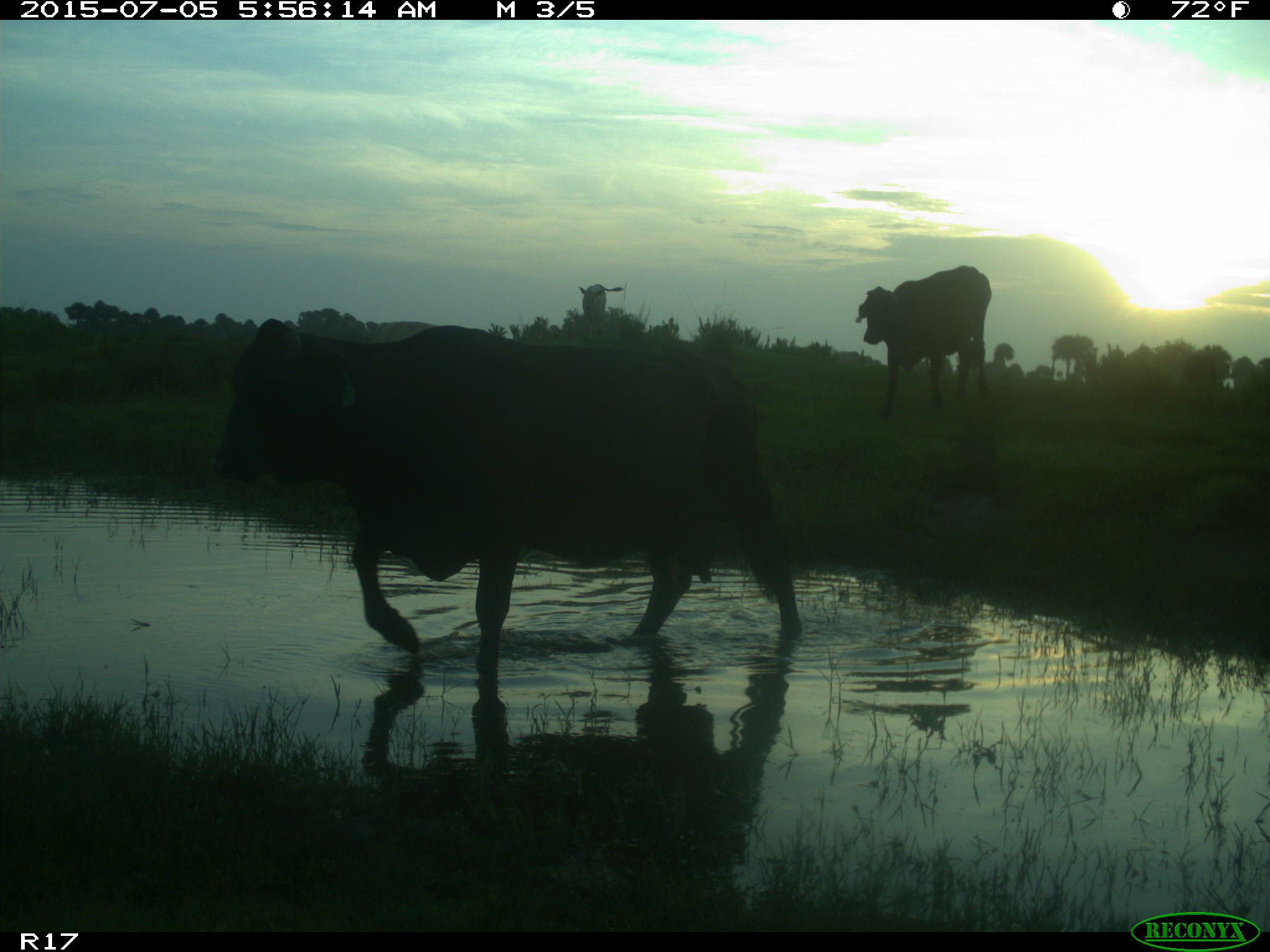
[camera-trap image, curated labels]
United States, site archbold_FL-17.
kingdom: Animalia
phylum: Chordata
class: Mammalia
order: Artiodactyla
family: Bovidae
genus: Bos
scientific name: Bos taurus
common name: domestic cow